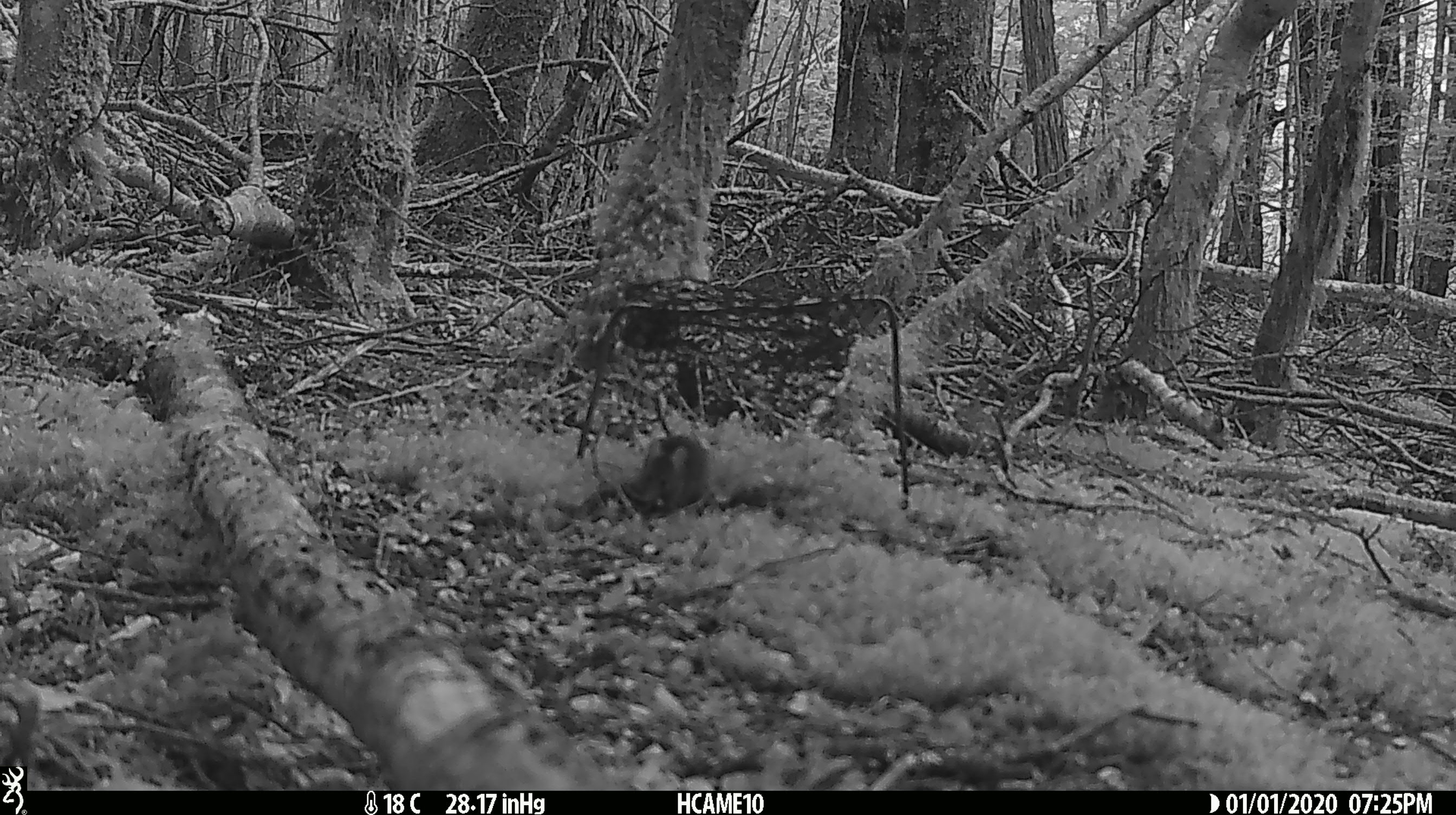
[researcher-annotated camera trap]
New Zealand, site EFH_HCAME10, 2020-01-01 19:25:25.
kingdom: Animalia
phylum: Chordata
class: Mammalia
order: Rodentia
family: Muridae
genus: Mus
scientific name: Mus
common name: mouse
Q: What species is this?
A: Mouse (Mus).